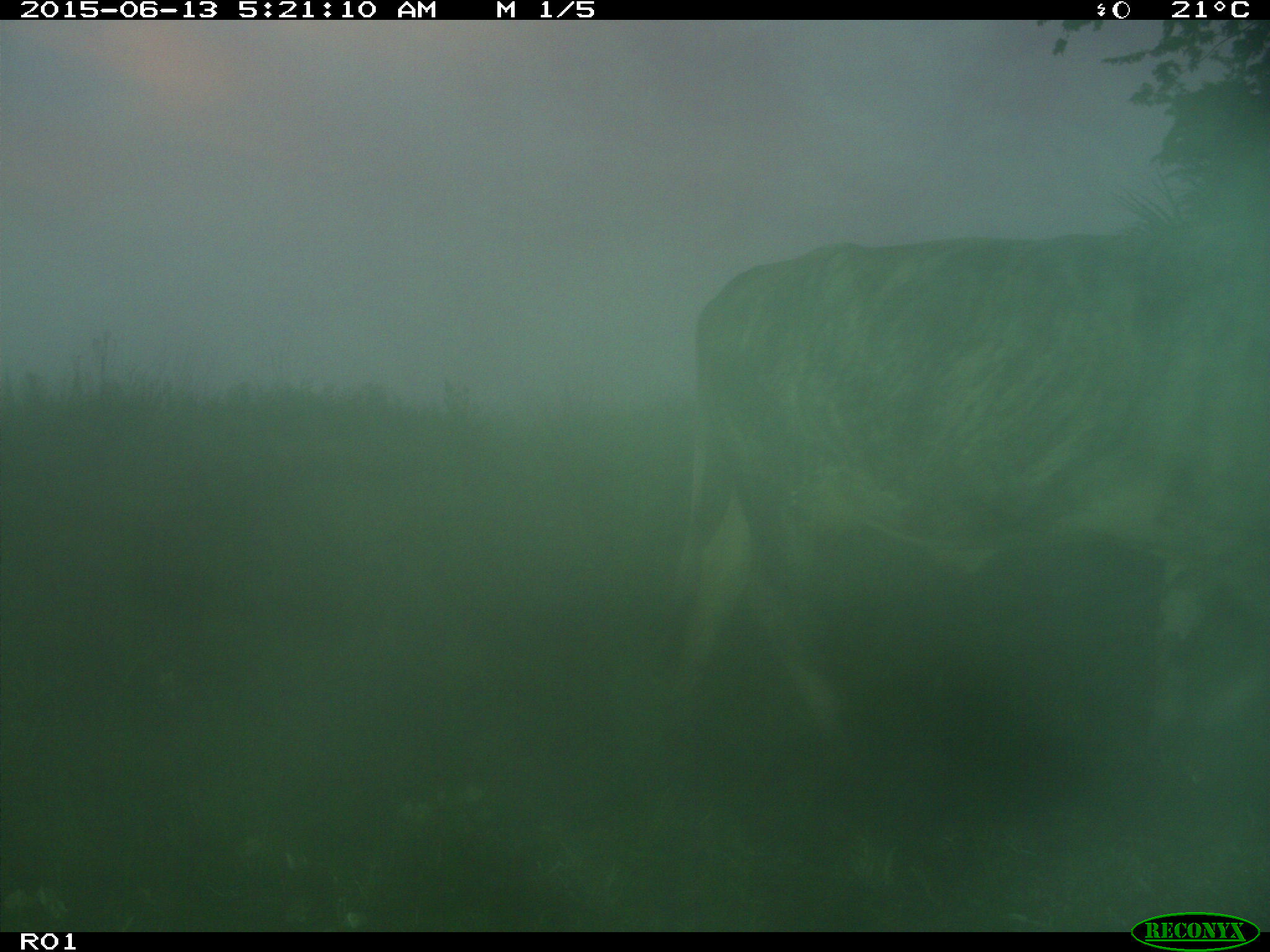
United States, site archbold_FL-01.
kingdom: Animalia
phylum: Chordata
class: Mammalia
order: Artiodactyla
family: Bovidae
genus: Bos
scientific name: Bos taurus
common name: domestic cow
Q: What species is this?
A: Bos taurus (domestic cow).